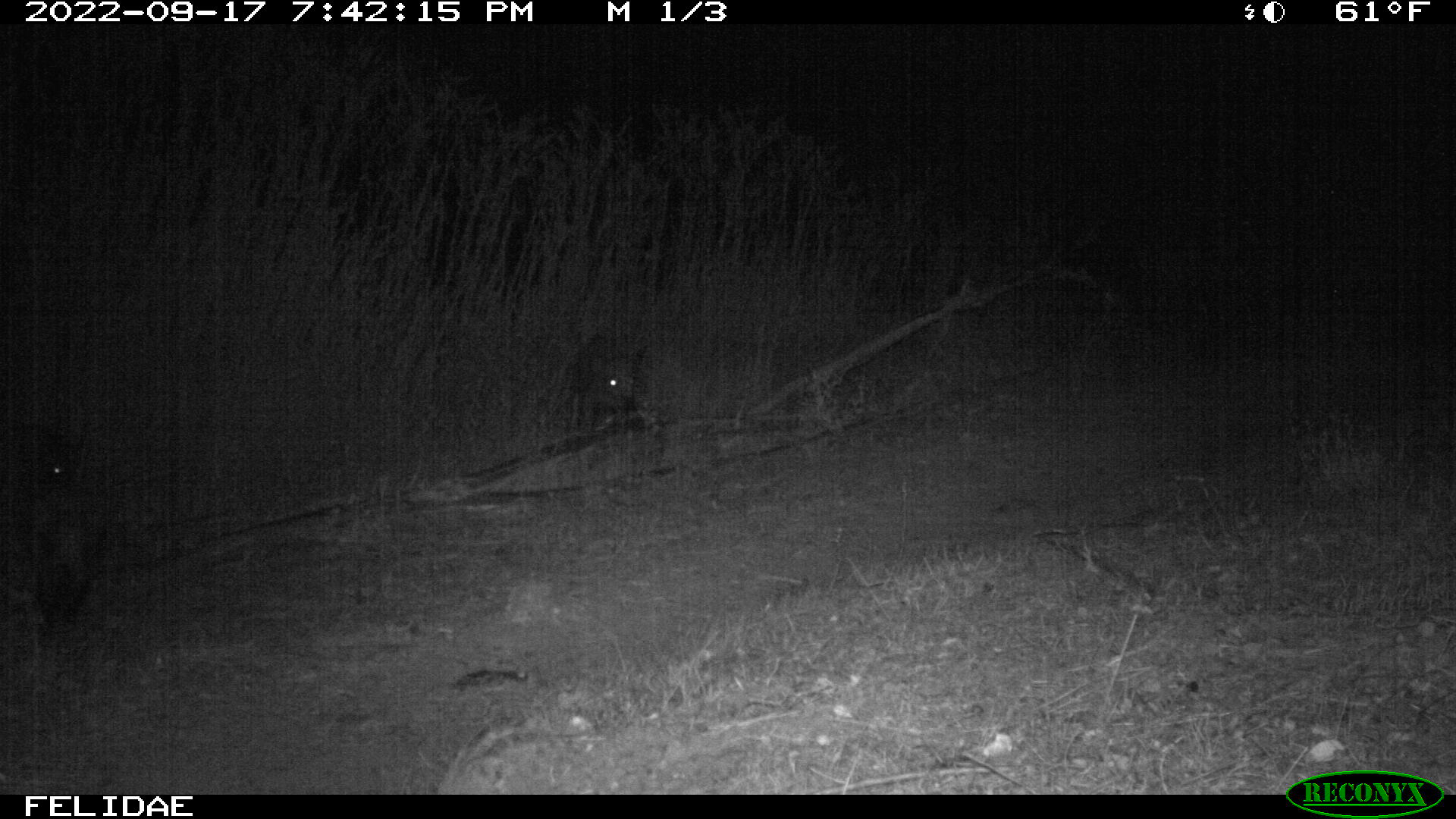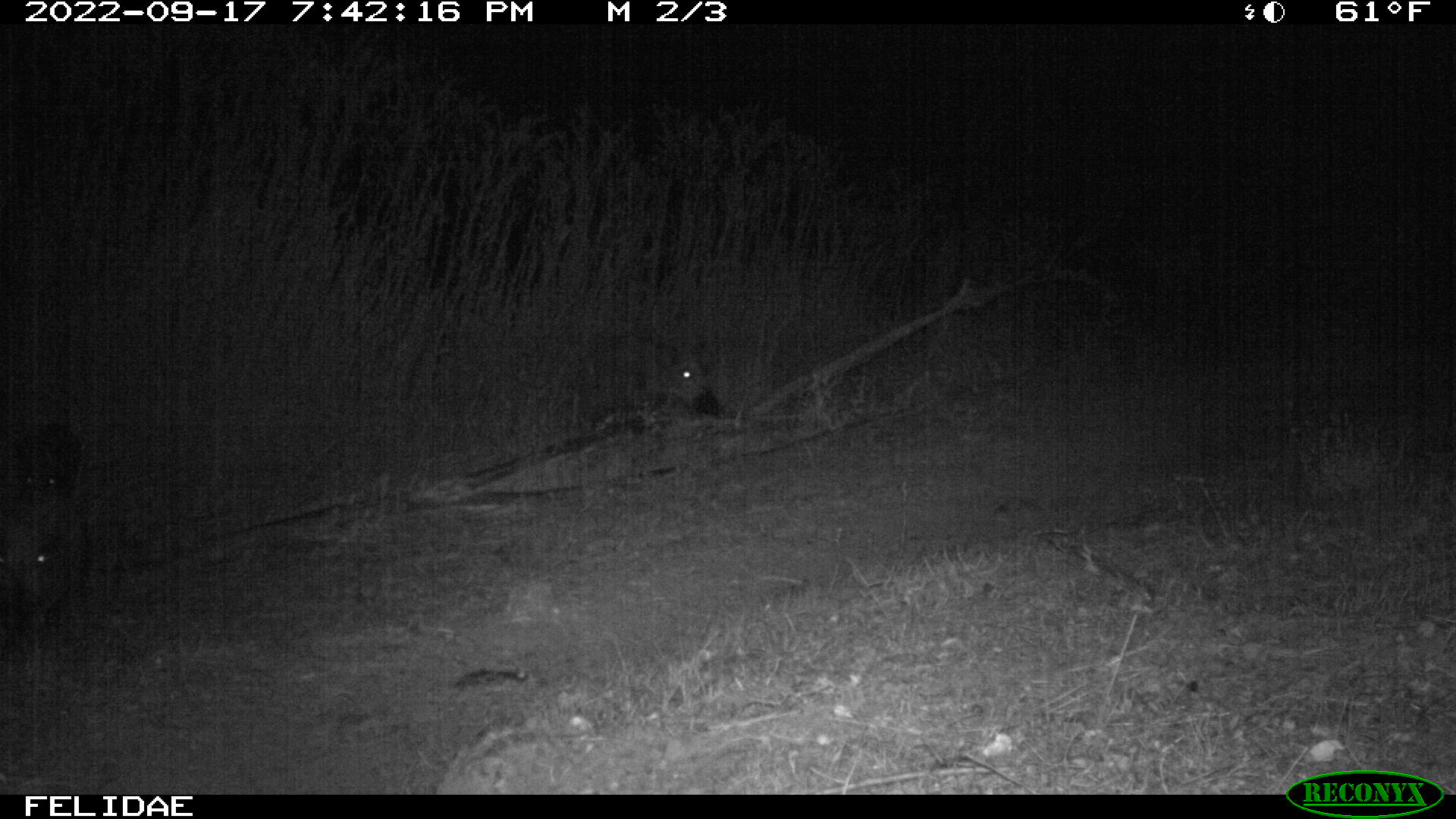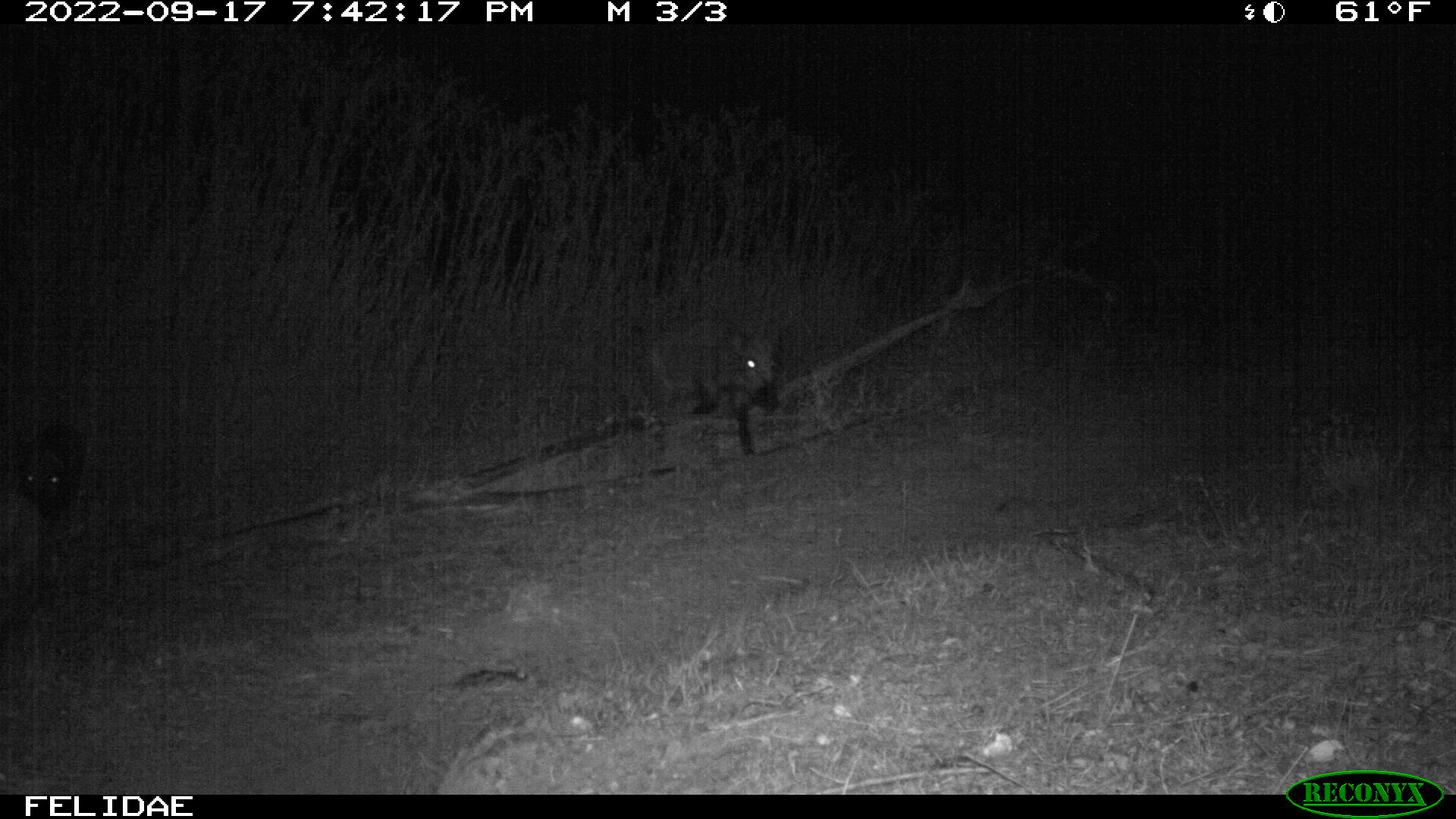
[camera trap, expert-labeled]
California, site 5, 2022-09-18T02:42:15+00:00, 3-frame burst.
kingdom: Animalia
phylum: Chordata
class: Mammalia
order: Artiodactyla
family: Suidae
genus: Sus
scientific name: Sus scrofa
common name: wild boar